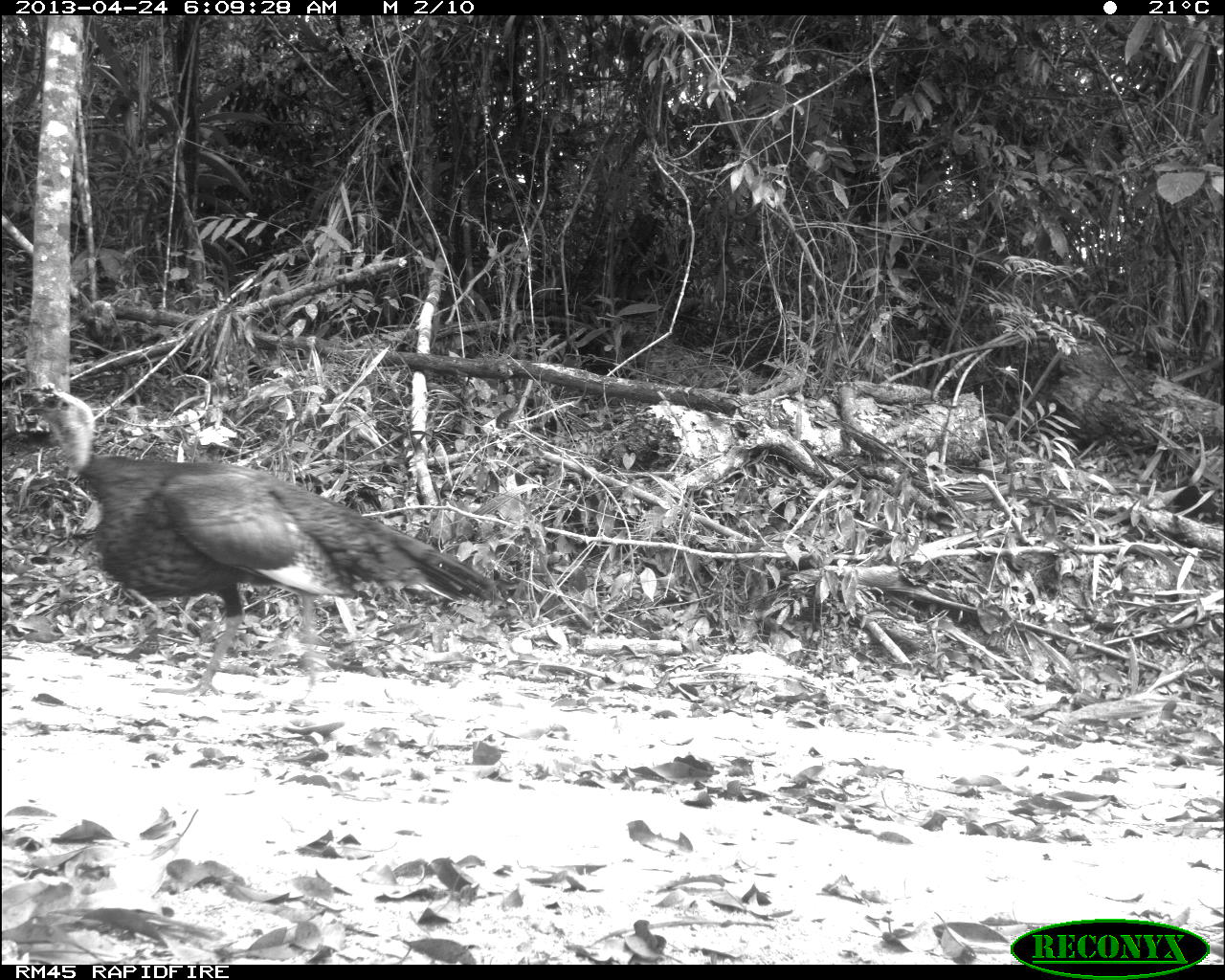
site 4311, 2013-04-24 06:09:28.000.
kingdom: Animalia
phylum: Chordata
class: Aves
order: Galliformes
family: Phasianidae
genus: Meleagris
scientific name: Meleagris ocellata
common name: ocellated turkey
Meleagris ocellata (ocellated turkey), count 1, sex male.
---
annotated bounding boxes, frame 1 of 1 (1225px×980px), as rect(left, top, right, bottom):
meleagris ocellata: rect(23, 381, 501, 696)